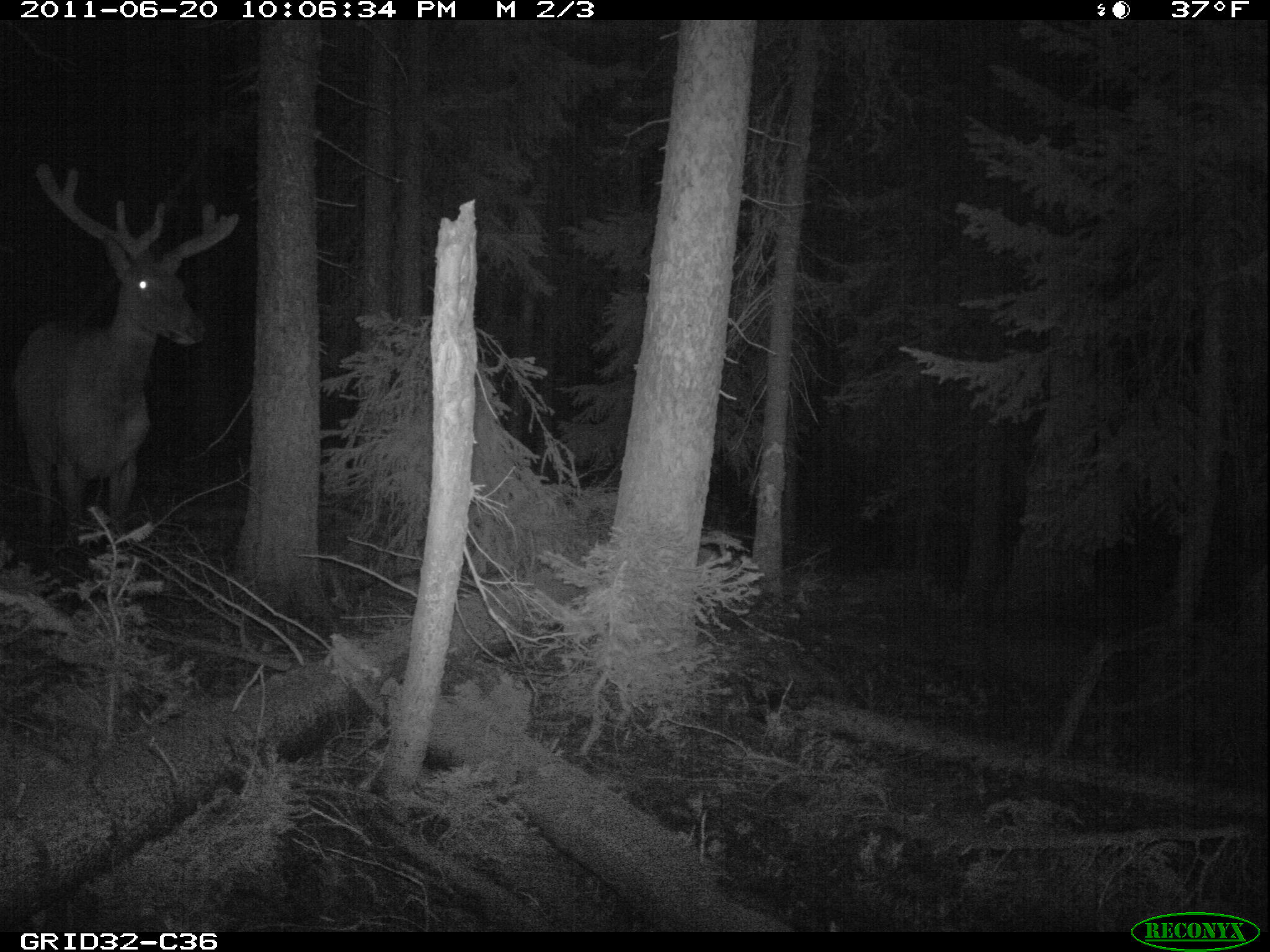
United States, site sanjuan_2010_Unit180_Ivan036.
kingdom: Animalia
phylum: Chordata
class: Mammalia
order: Artiodactyla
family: Cervidae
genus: Cervus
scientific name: Cervus elaphus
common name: red deer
Cervus elaphus (red deer).